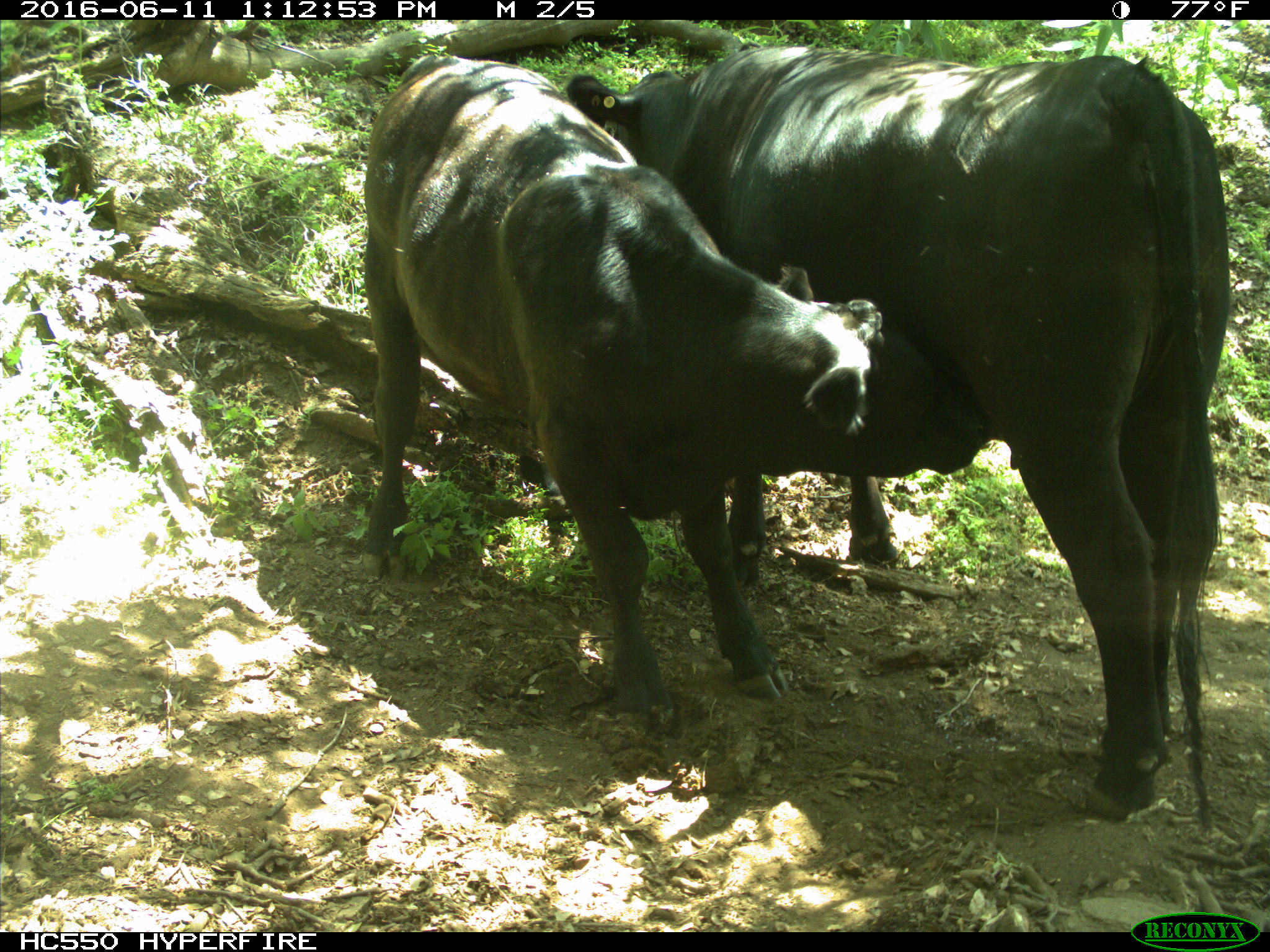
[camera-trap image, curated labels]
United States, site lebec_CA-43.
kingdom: Animalia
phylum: Chordata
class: Mammalia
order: Artiodactyla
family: Bovidae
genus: Bos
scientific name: Bos taurus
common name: domestic cow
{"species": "Bos taurus (domestic cow)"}